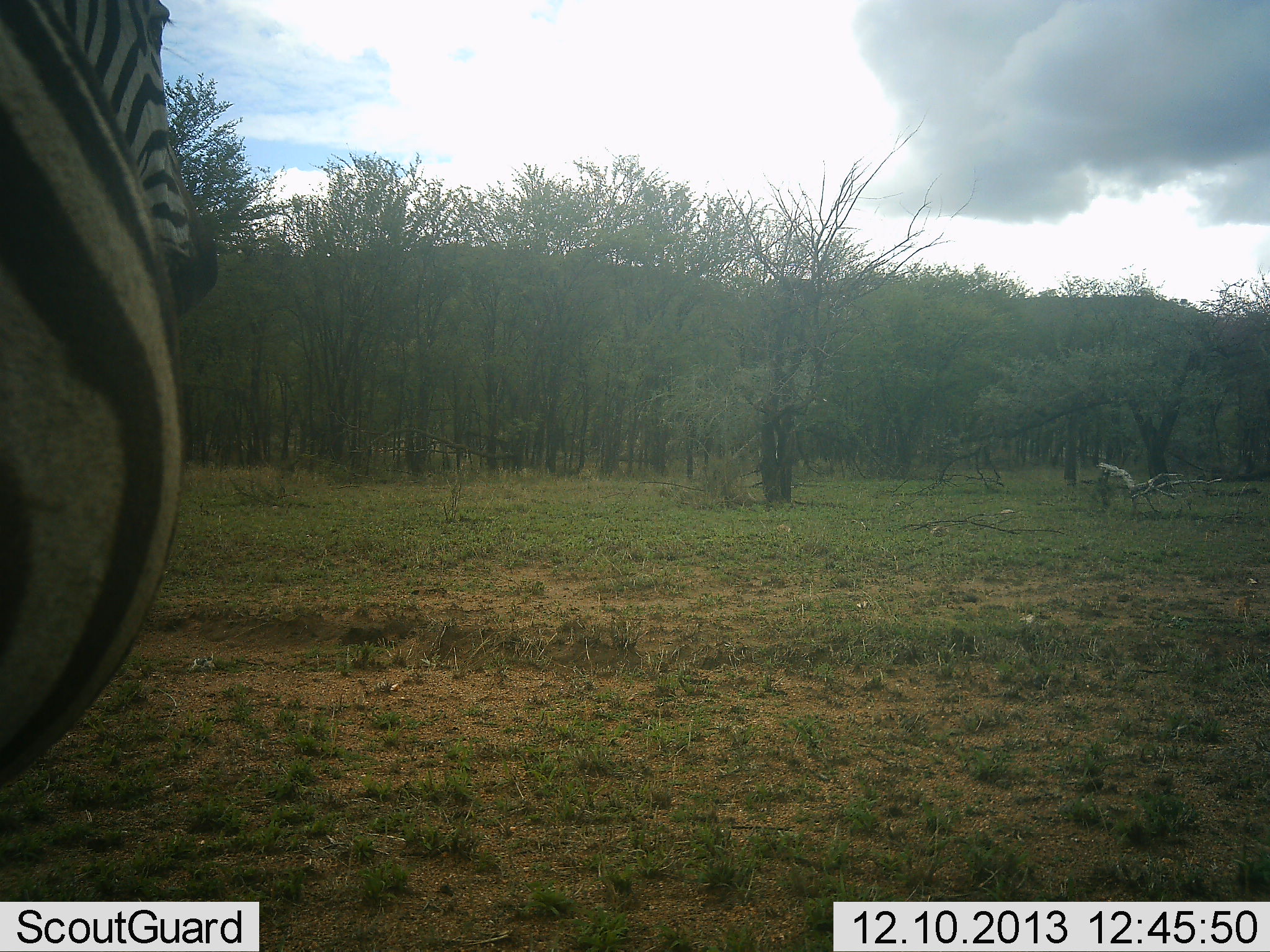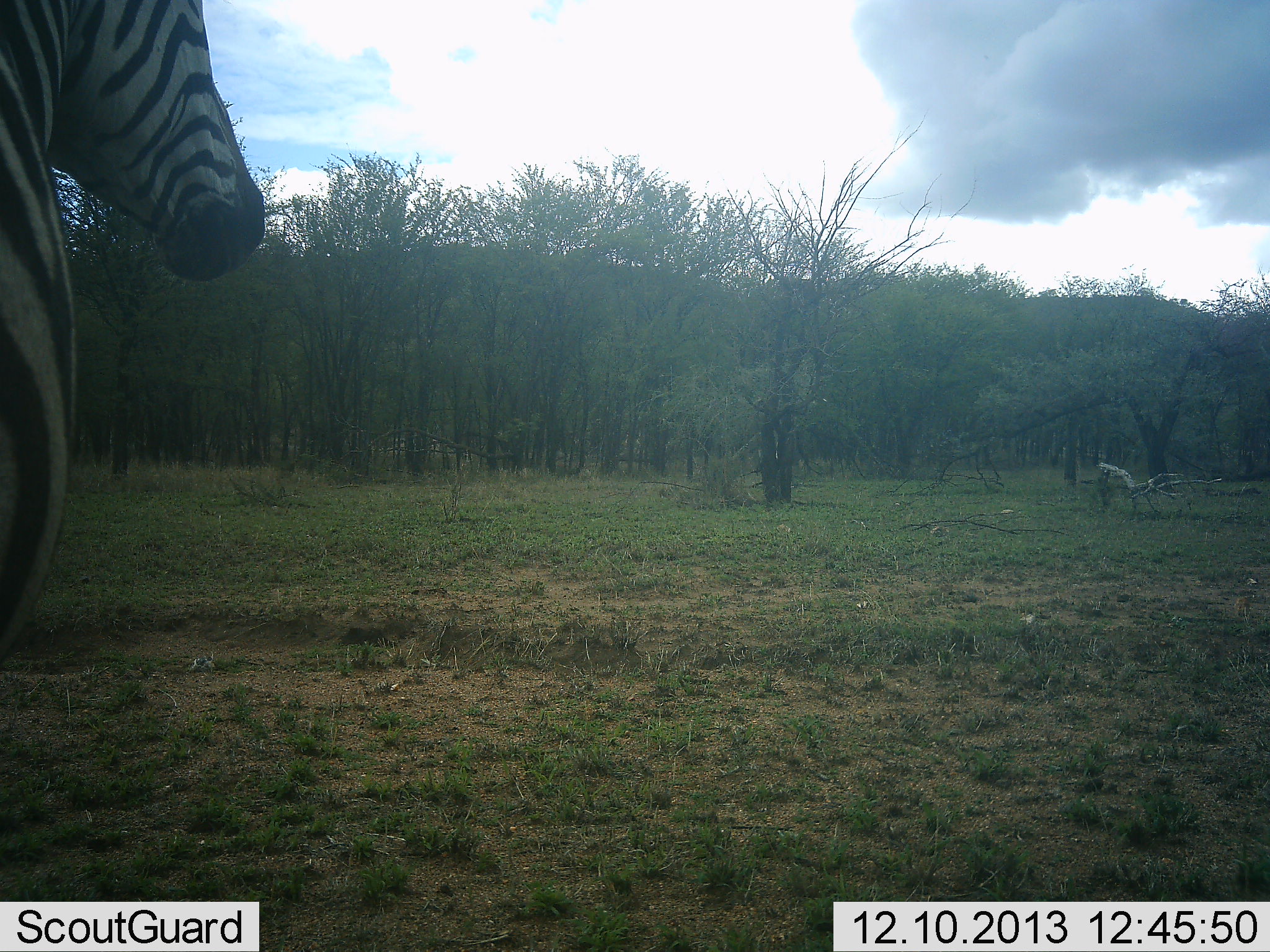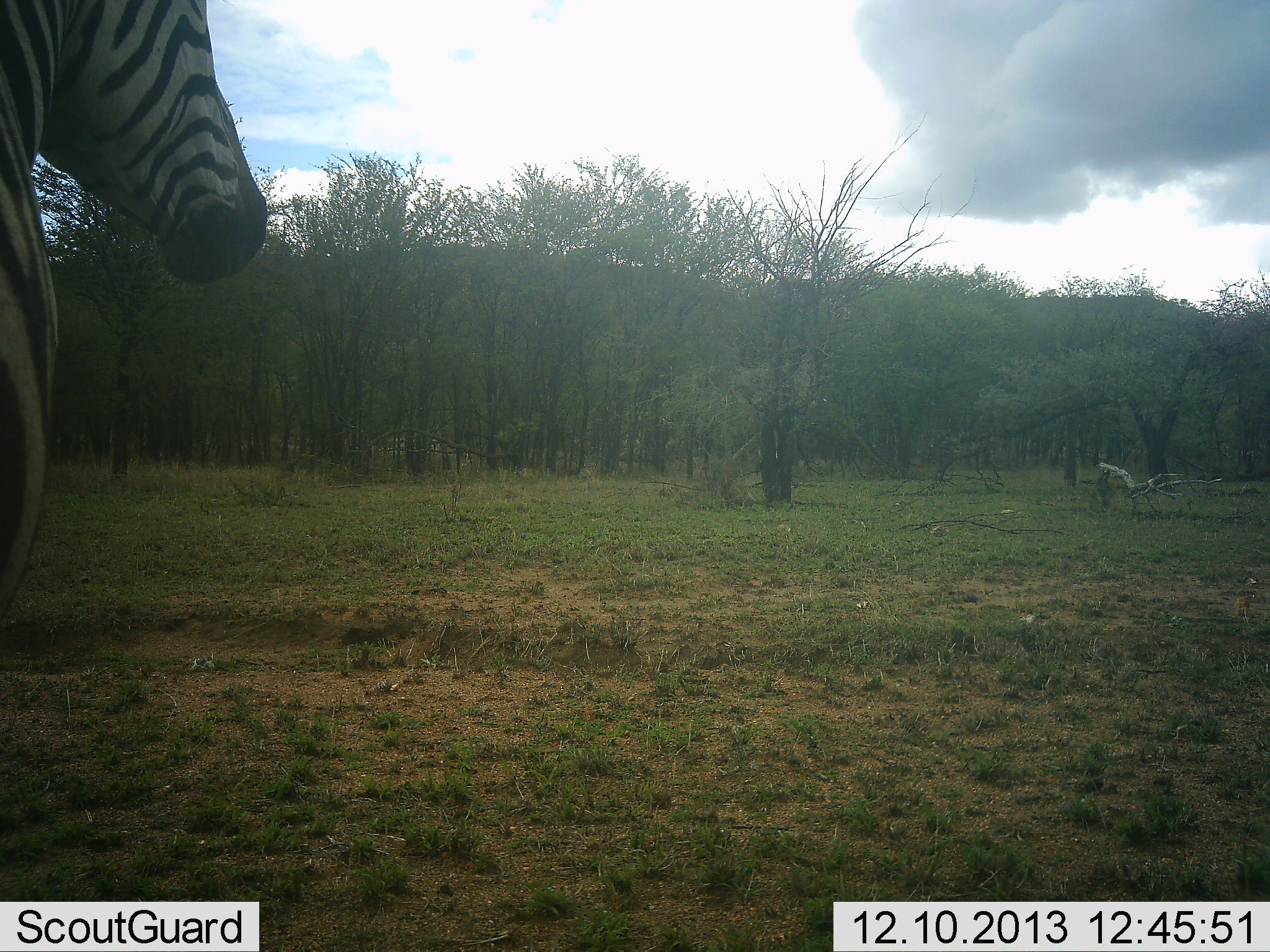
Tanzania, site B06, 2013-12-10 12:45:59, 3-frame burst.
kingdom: Animalia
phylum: Chordata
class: Mammalia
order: Perissodactyla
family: Equidae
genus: Equus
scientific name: Equus quagga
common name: plains zebra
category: zebra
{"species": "zebra (plains zebra) (Equus quagga)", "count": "1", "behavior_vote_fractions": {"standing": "77%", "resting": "2%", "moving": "23%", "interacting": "2%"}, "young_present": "0%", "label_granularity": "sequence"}